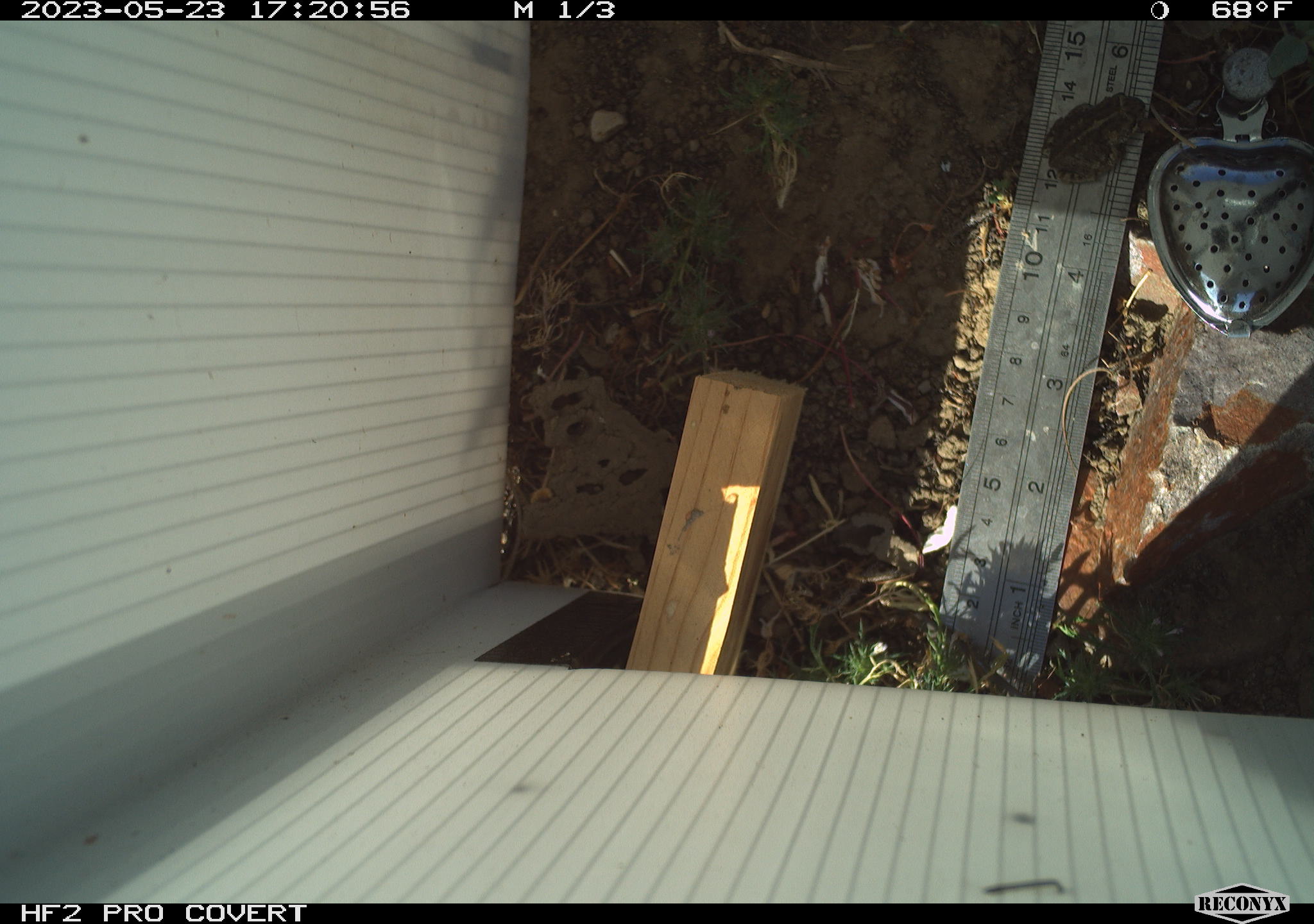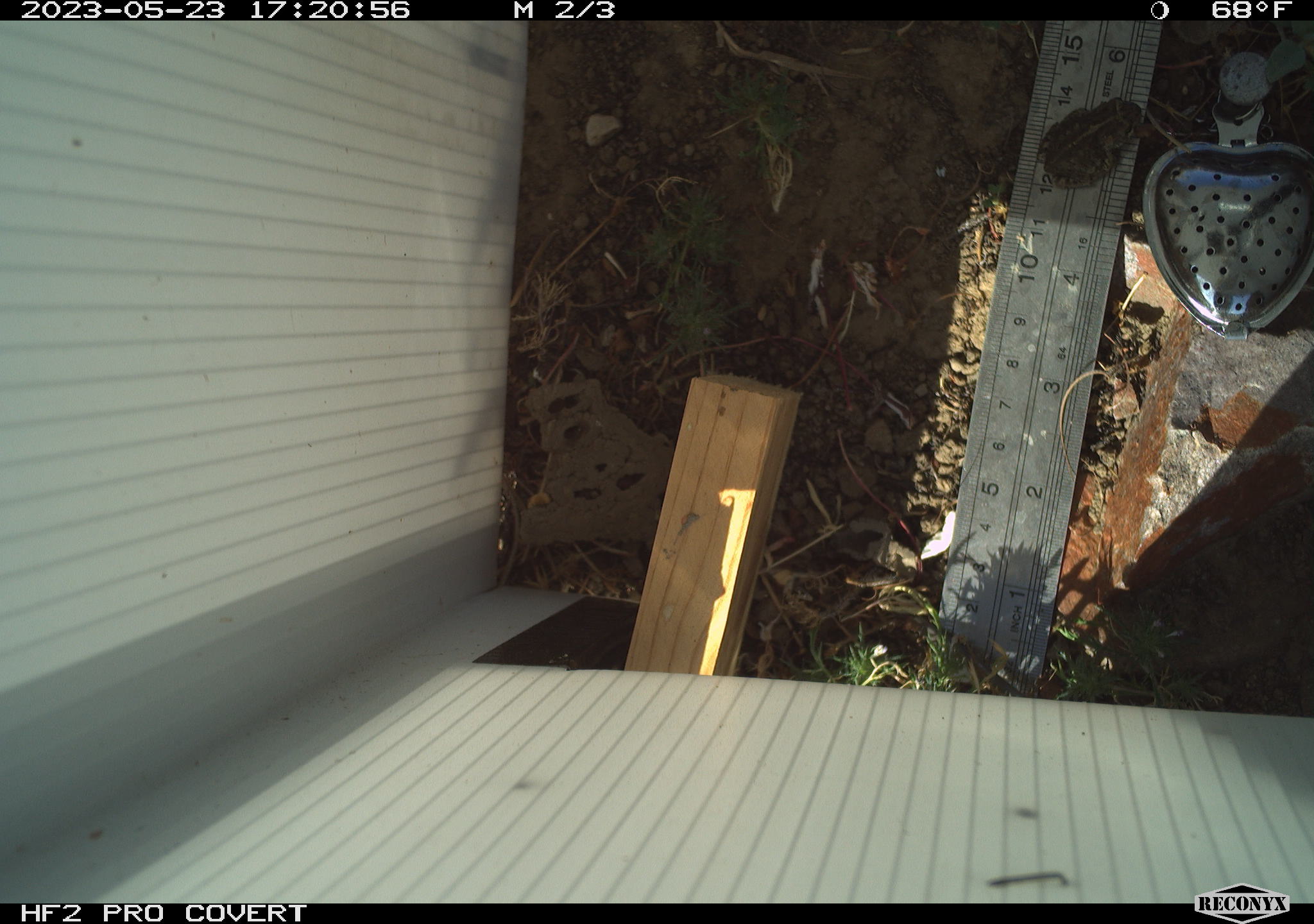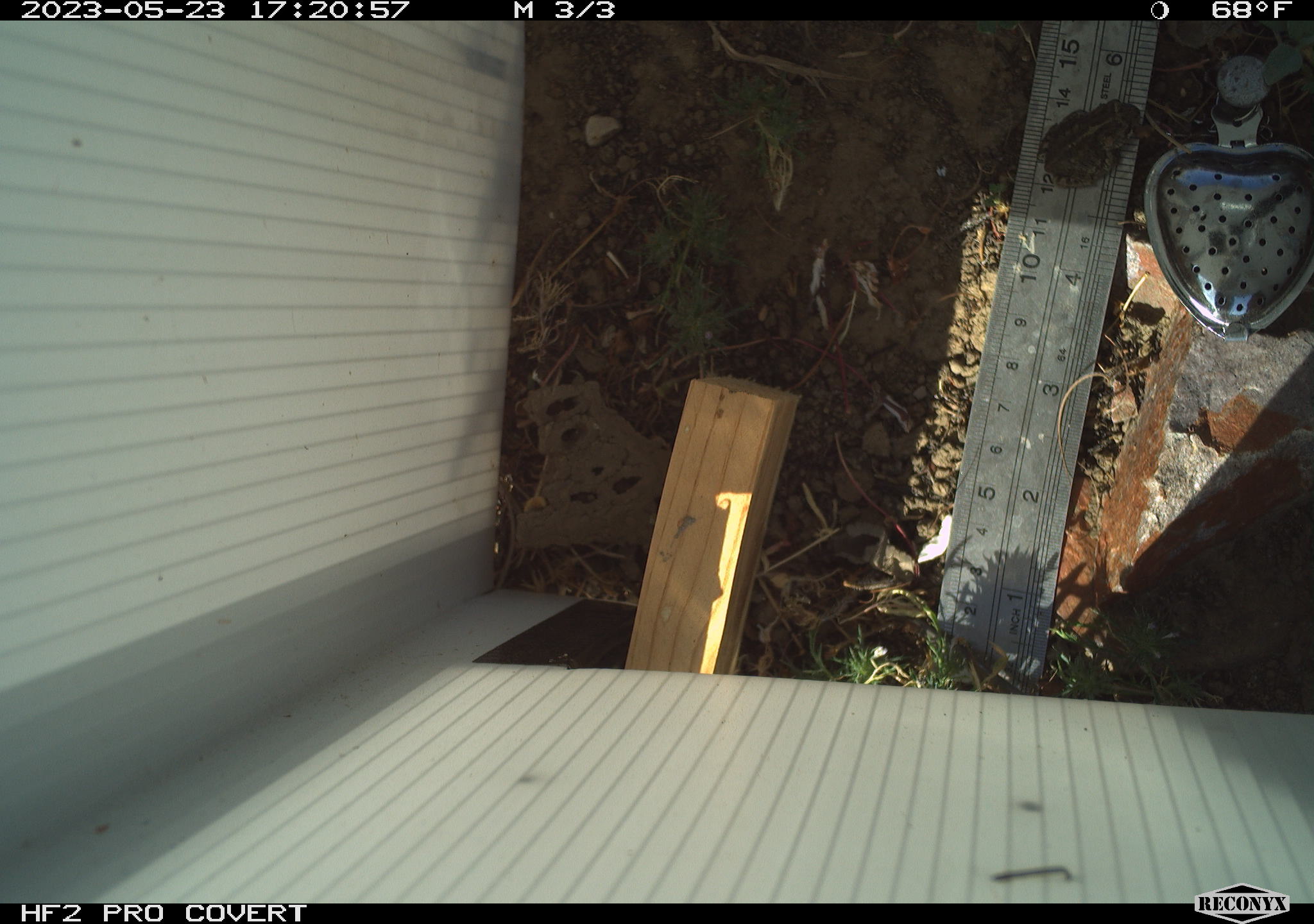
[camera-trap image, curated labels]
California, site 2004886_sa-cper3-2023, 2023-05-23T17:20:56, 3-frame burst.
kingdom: Animalia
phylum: Chordata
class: Amphibia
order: Anura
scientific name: Anura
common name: frogs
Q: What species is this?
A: Frogs (Anura).